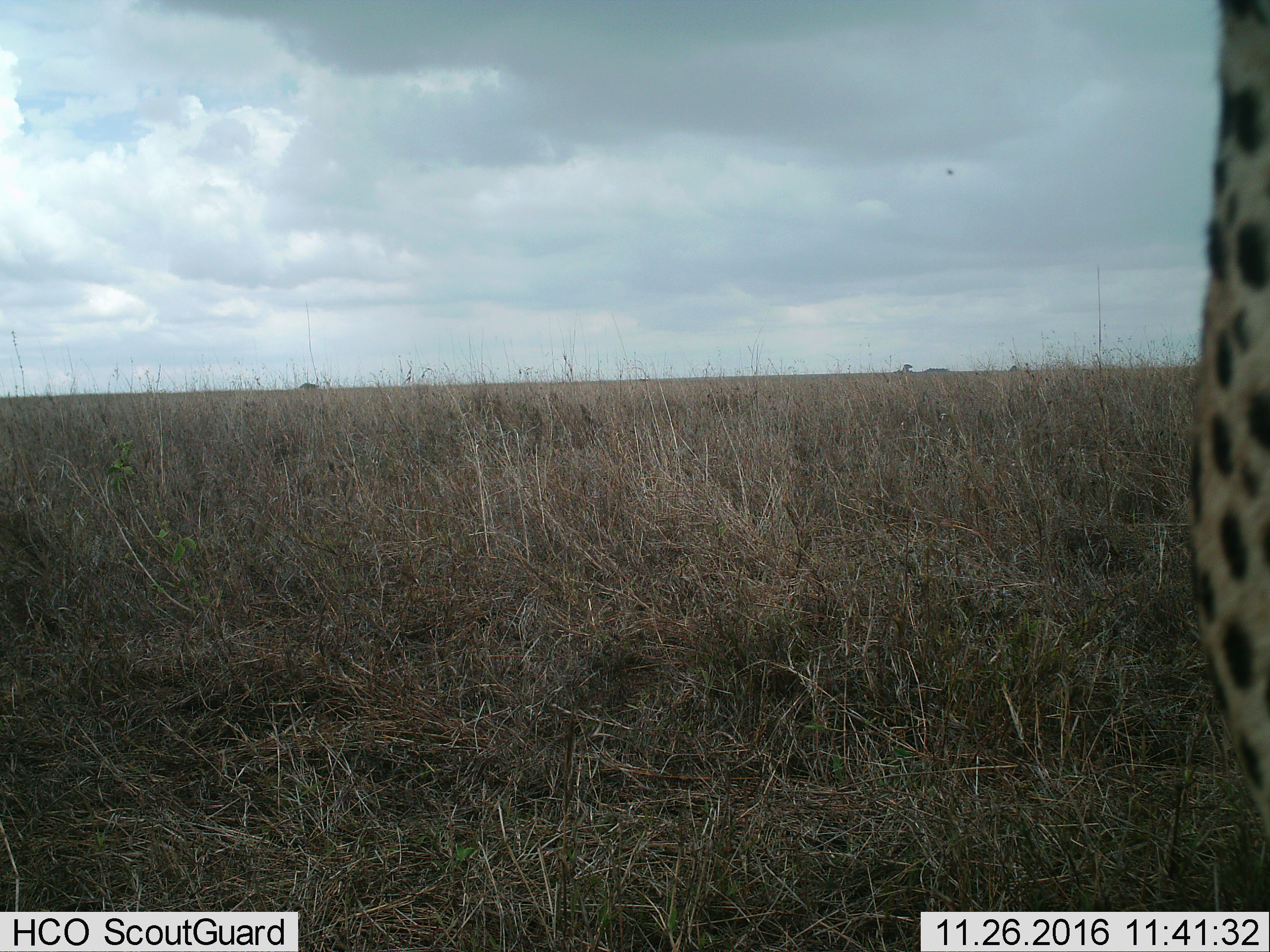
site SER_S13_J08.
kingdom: Animalia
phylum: Chordata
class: Mammalia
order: Carnivora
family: Felidae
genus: Acinonyx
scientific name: Acinonyx jubatus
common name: cheetah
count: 1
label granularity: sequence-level